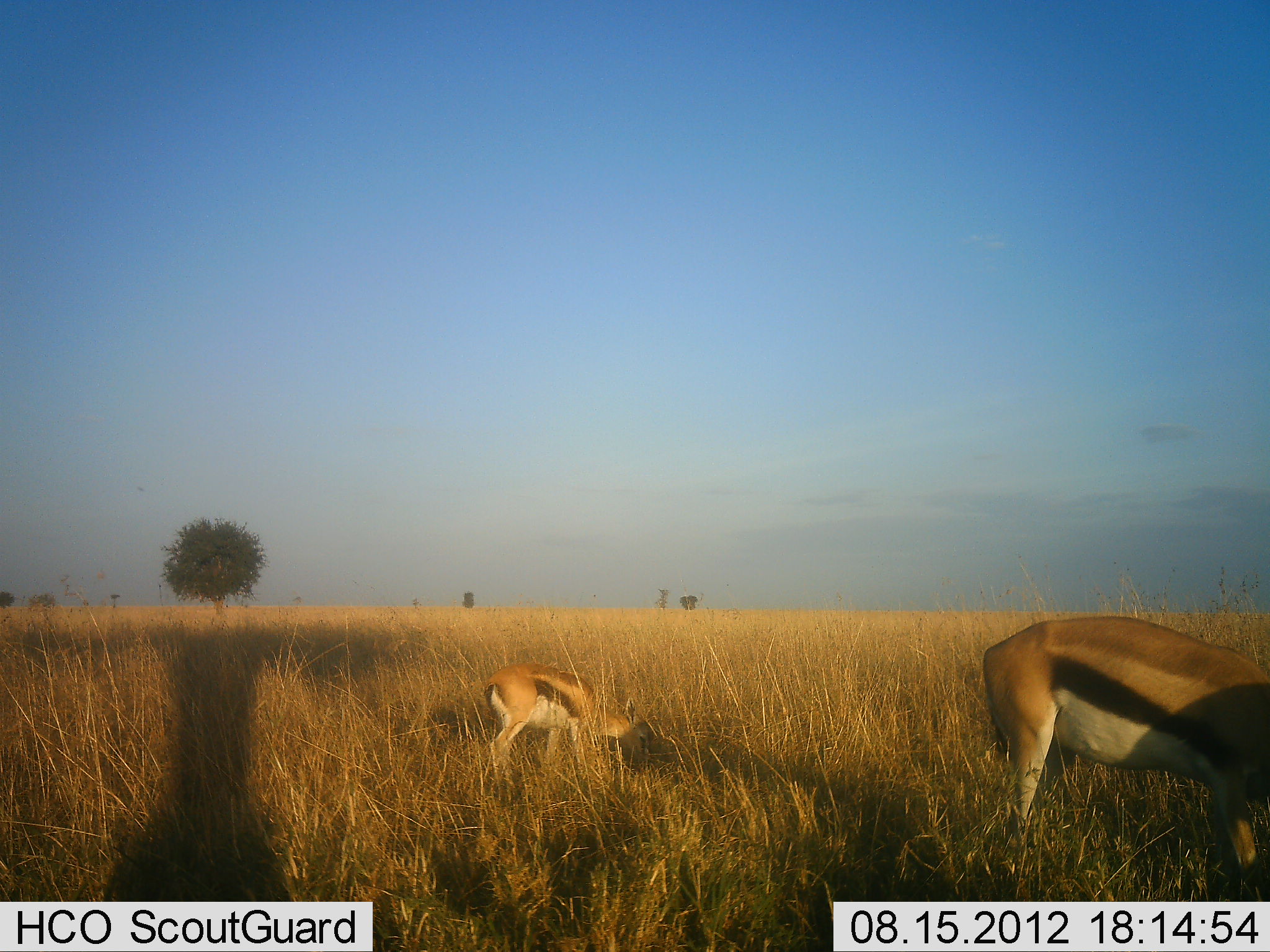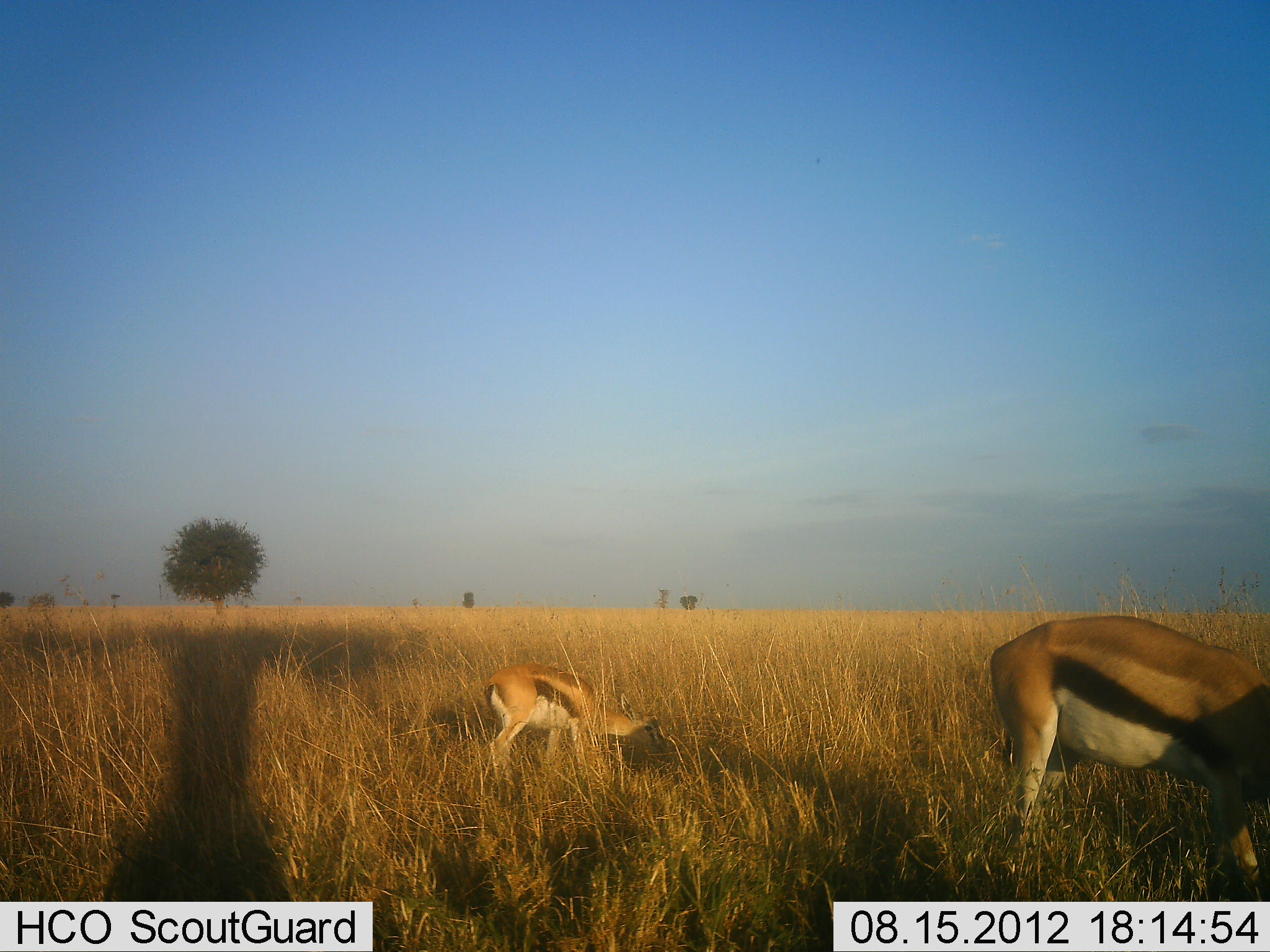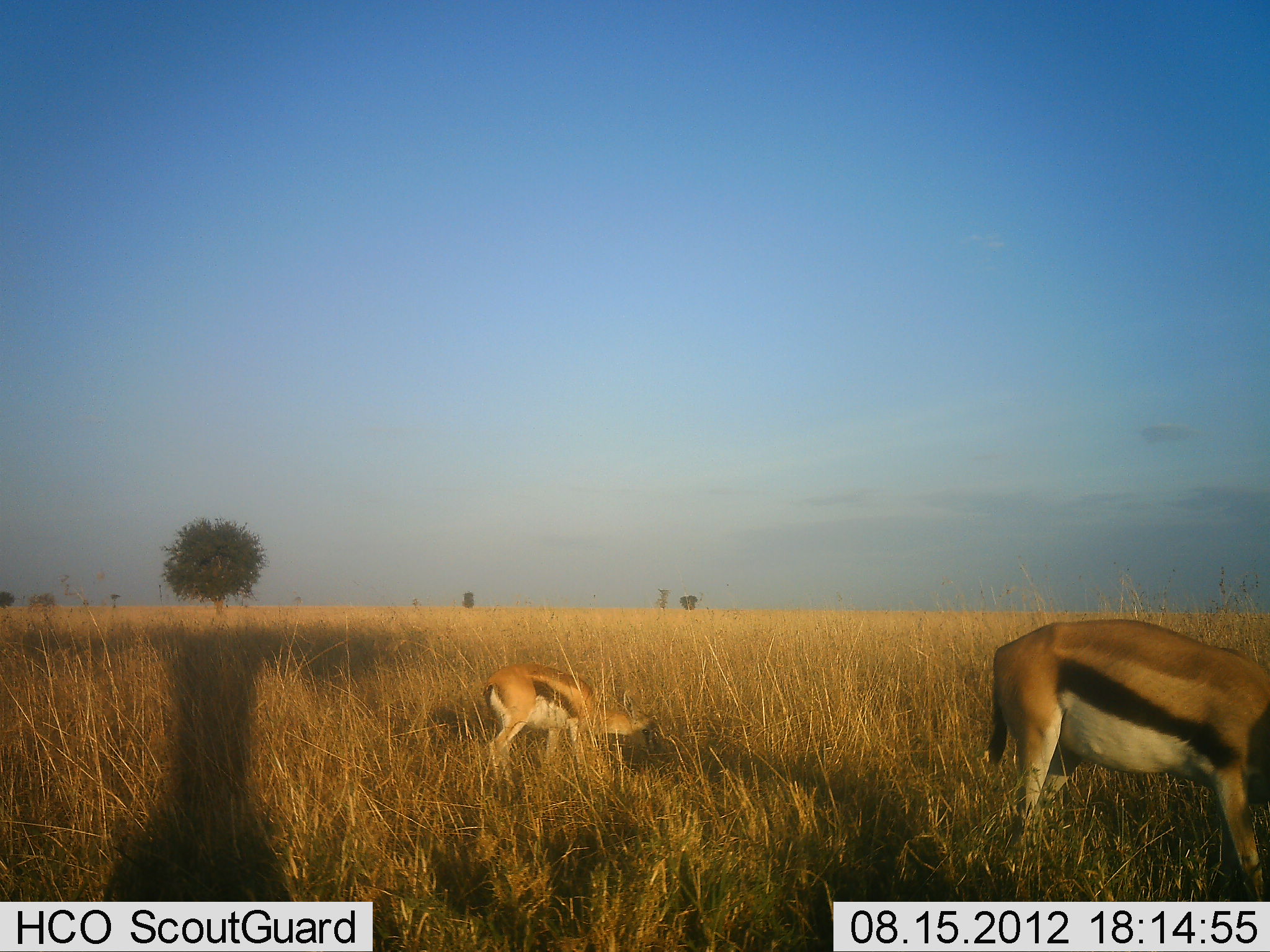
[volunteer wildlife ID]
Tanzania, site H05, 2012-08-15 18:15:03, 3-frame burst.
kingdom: Animalia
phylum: Chordata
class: Mammalia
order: Artiodactyla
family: Bovidae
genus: Eudorcas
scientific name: Eudorcas thomsonii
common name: thomson's gazelle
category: gazellethomsons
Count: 2.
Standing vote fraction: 10%.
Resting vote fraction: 0%.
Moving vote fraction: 0%.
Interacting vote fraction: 0%.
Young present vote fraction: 20%.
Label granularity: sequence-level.